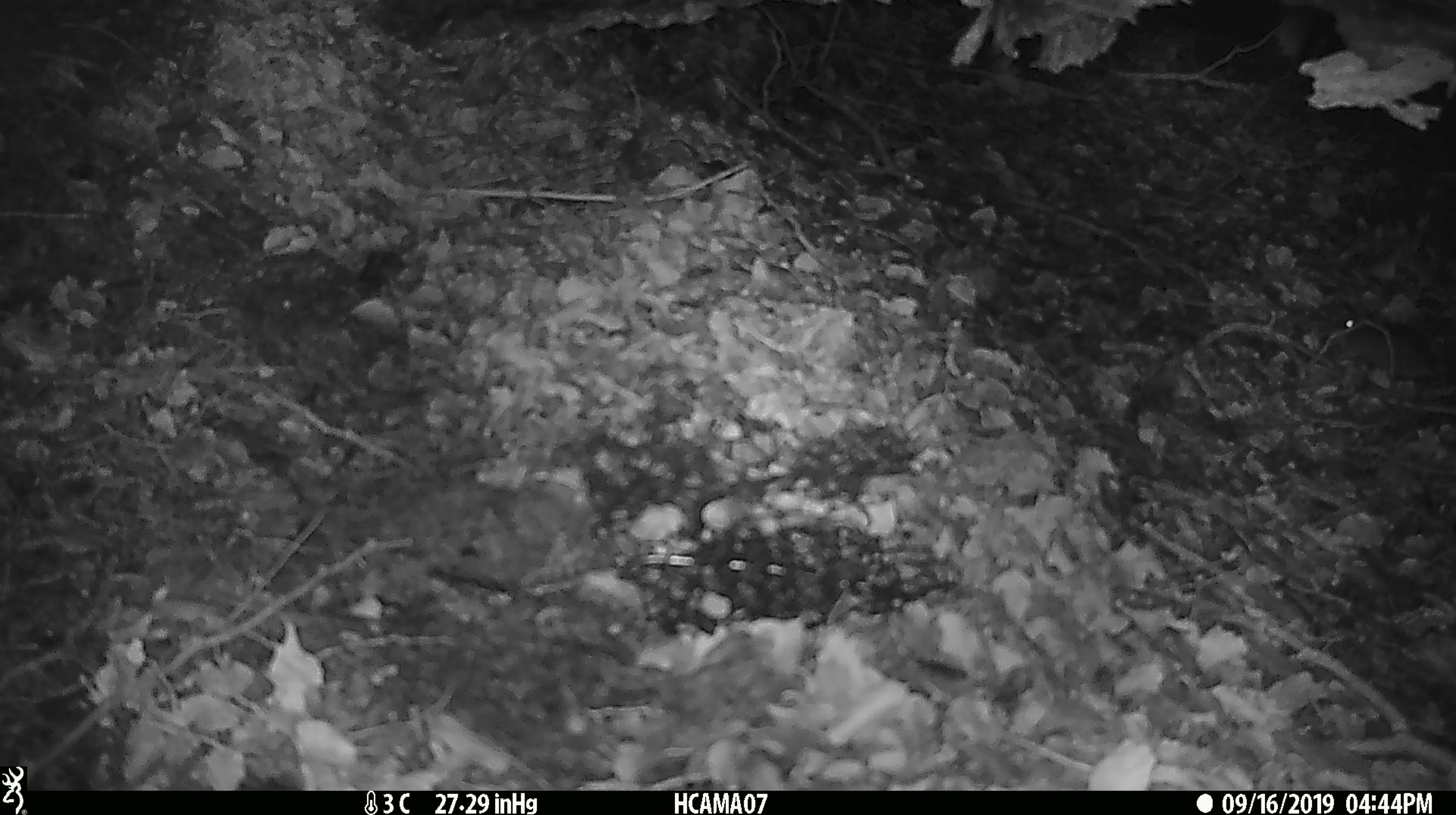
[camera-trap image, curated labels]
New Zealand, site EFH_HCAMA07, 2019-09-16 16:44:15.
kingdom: Animalia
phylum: Chordata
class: Mammalia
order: Rodentia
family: Muridae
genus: Mus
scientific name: Mus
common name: mouse